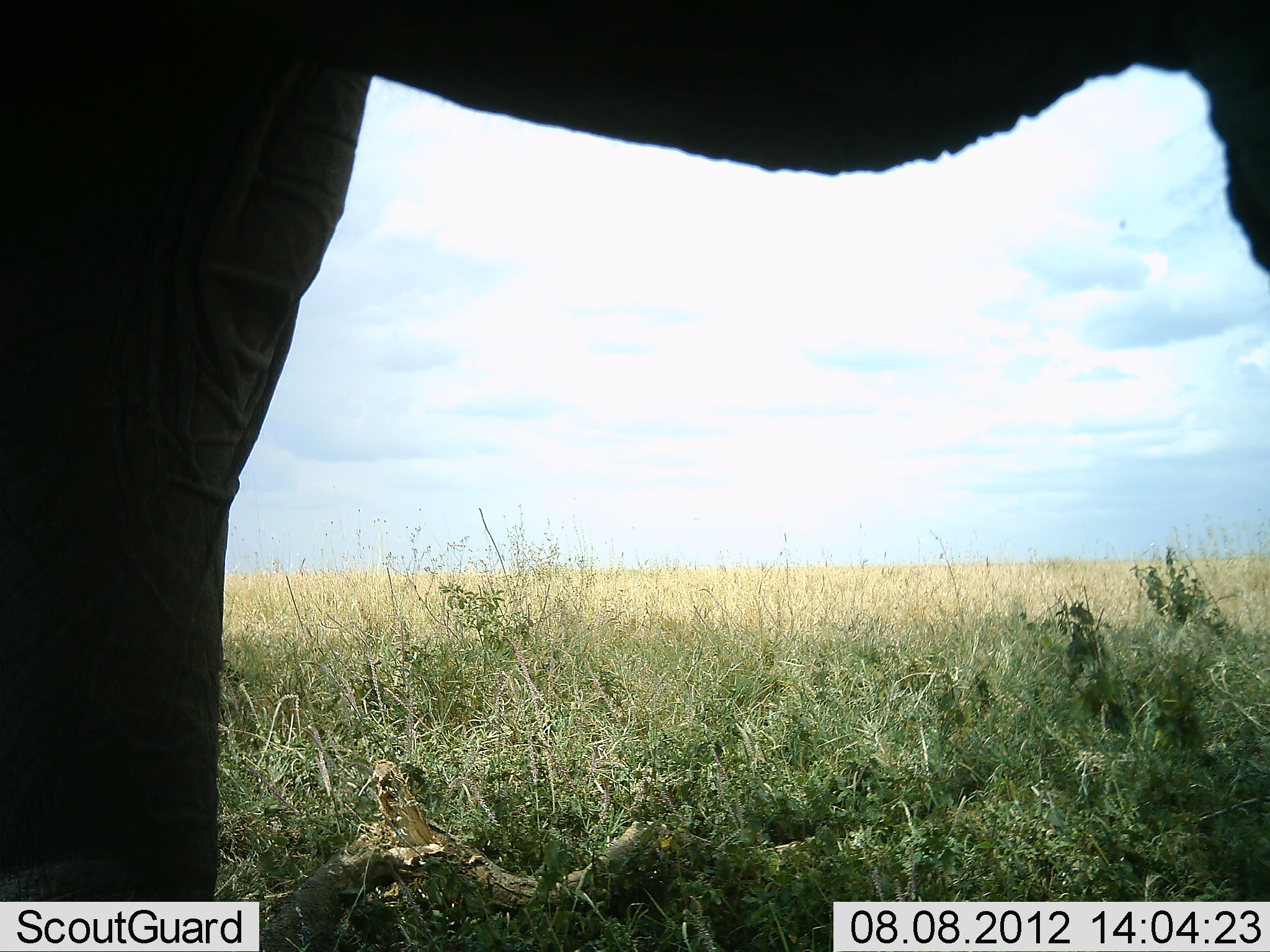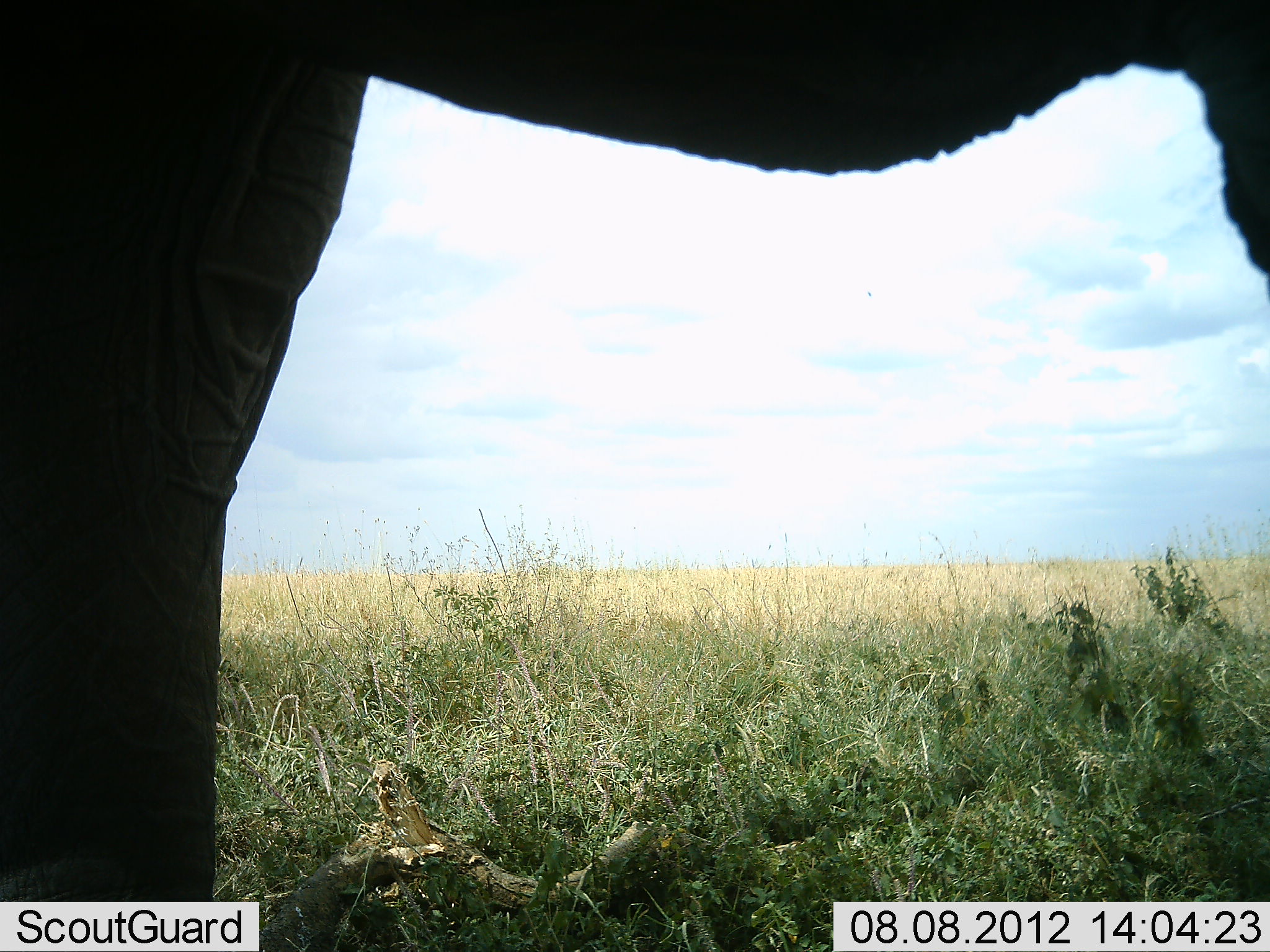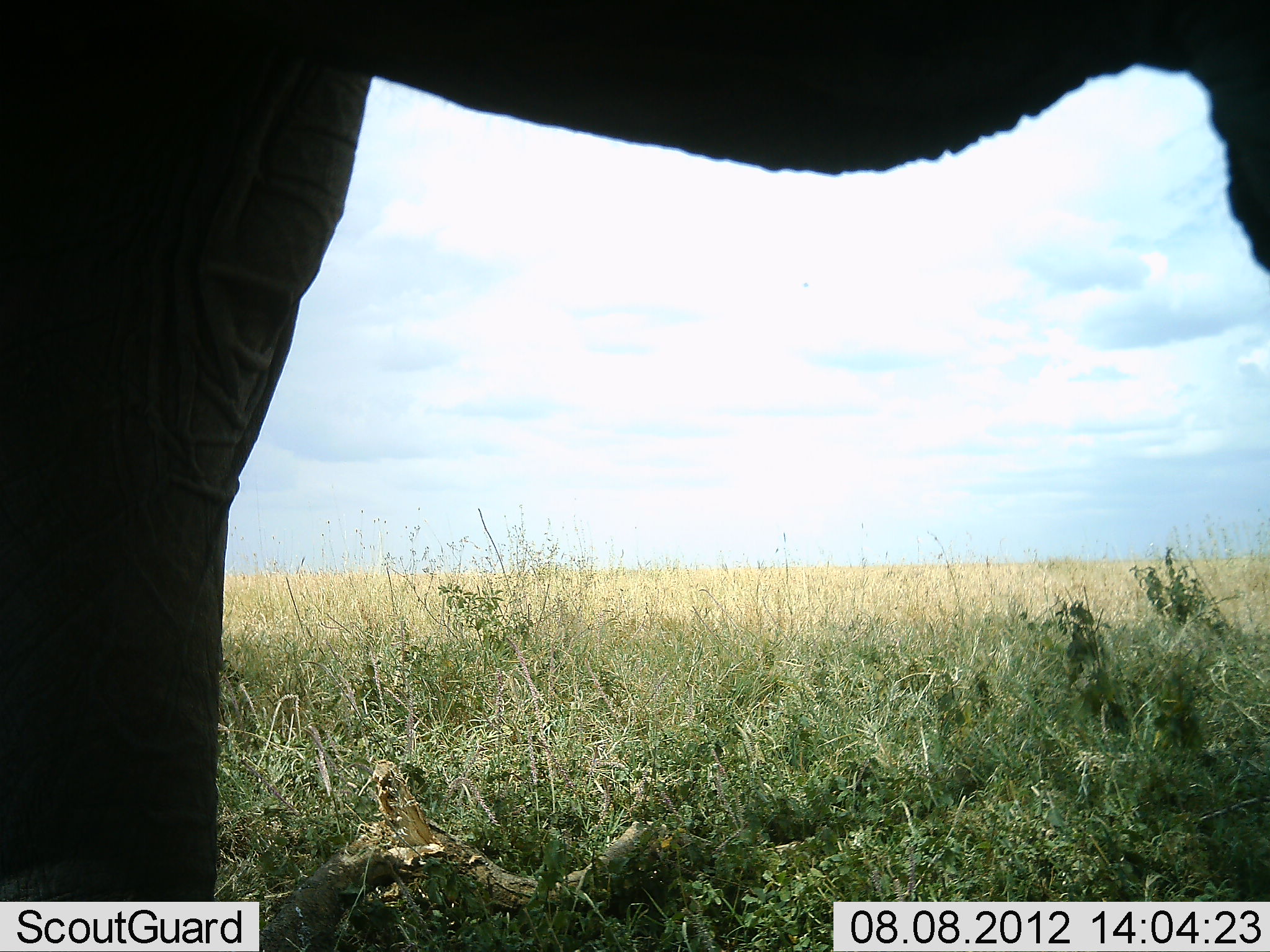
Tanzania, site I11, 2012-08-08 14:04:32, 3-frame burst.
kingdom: Animalia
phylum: Chordata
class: Mammalia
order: Proboscidea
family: Elephantidae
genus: Loxodonta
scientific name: Loxodonta africana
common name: african bush elephant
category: elephant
Elephant (african bush elephant) (Loxodonta africana), count 1. Behavior (volunteer vote fractions): standing 100%, resting 0%, moving 0%, interacting 0%. Young present (vote fraction): 0%. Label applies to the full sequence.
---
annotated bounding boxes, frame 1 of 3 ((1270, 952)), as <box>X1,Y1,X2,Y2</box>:
animal: <box>2,1,1270,951</box>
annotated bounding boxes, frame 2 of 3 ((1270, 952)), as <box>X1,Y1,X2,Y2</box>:
animal: <box>1,1,1269,952</box>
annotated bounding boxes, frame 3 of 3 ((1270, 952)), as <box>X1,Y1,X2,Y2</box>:
animal: <box>1,1,1269,952</box>